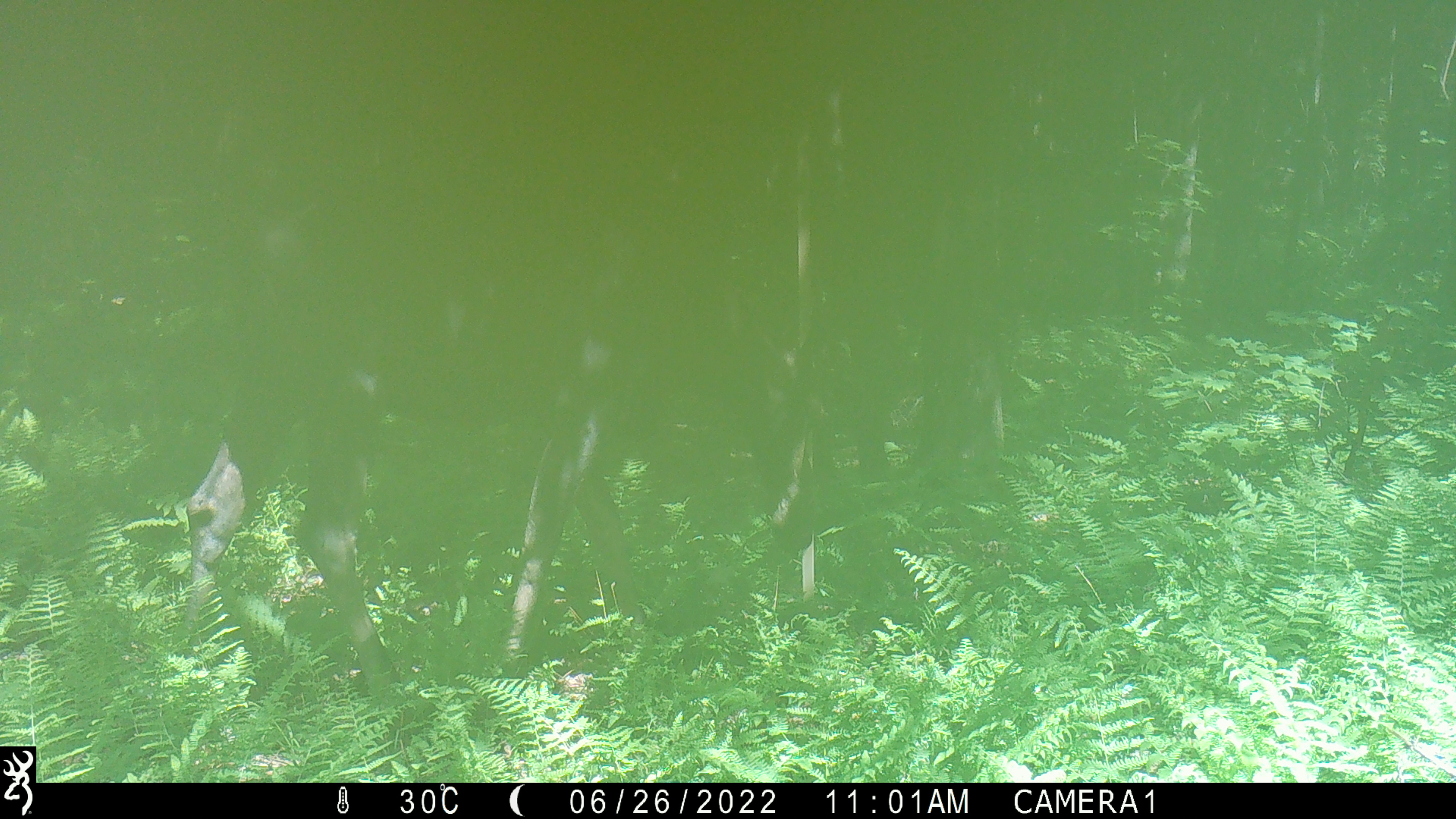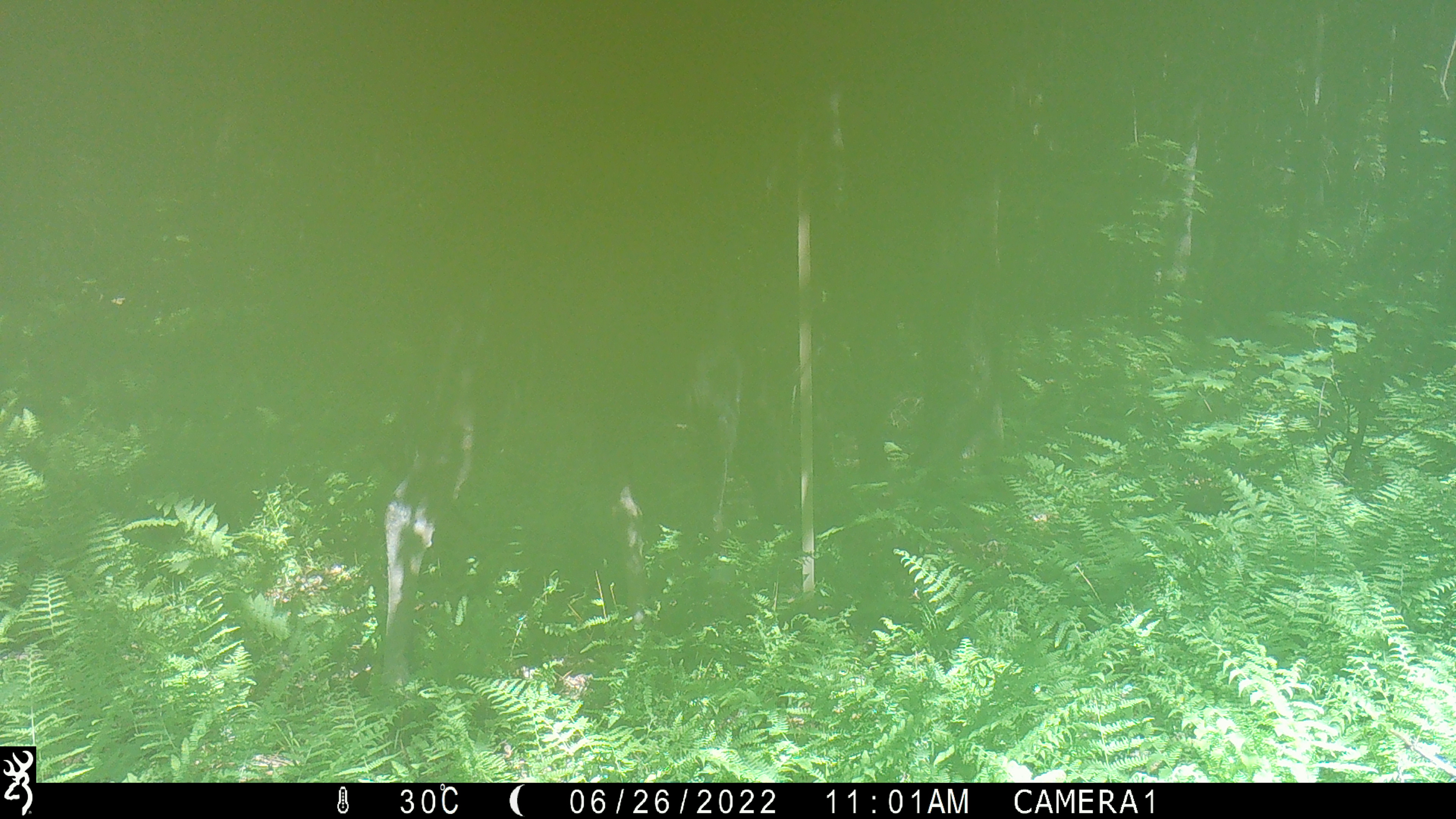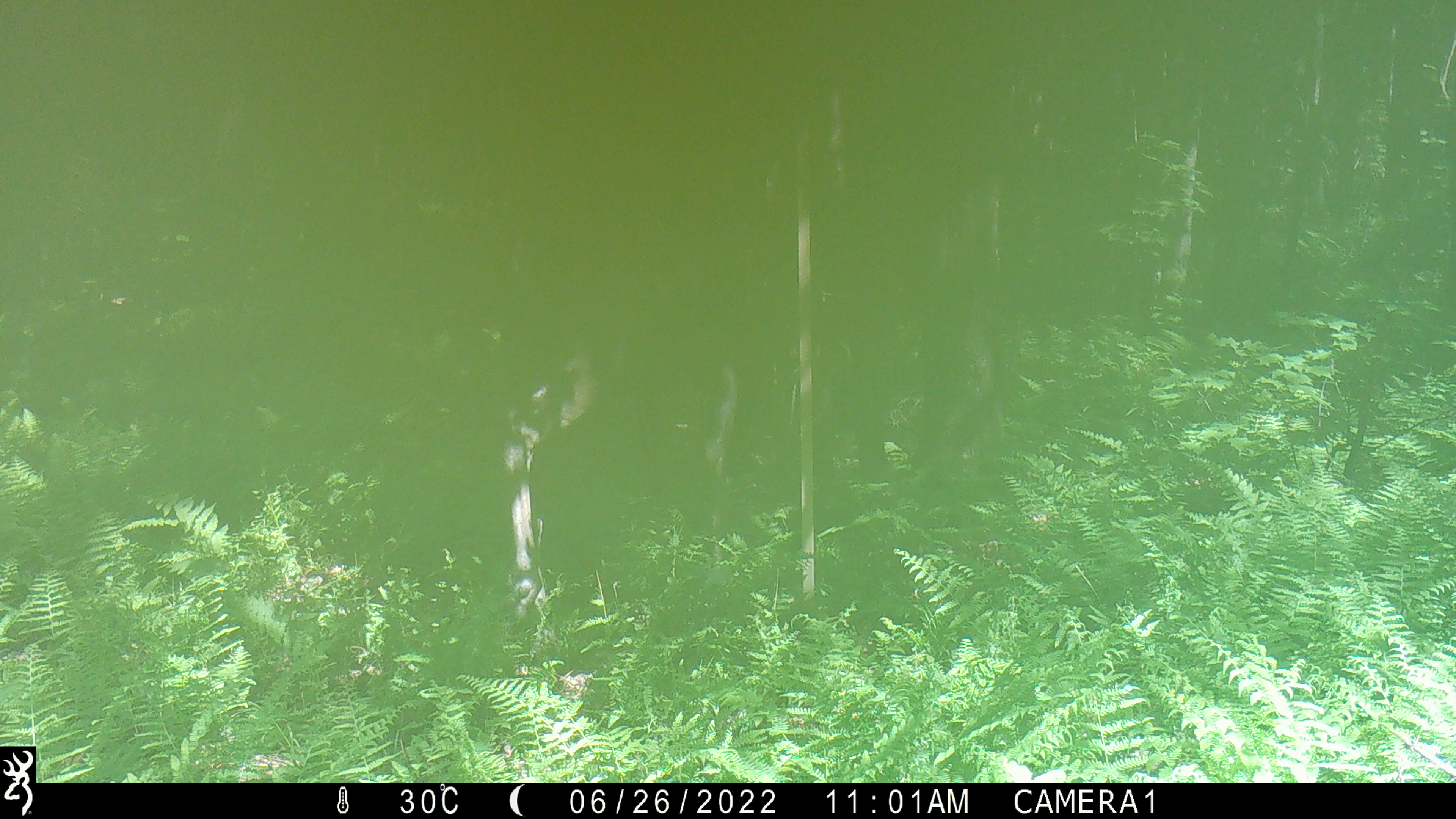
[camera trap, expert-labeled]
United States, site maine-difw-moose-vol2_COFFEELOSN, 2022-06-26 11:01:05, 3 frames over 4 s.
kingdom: Animalia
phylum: Chordata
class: Mammalia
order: Artiodactyla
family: Cervidae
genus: Alces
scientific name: Alces alces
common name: moose